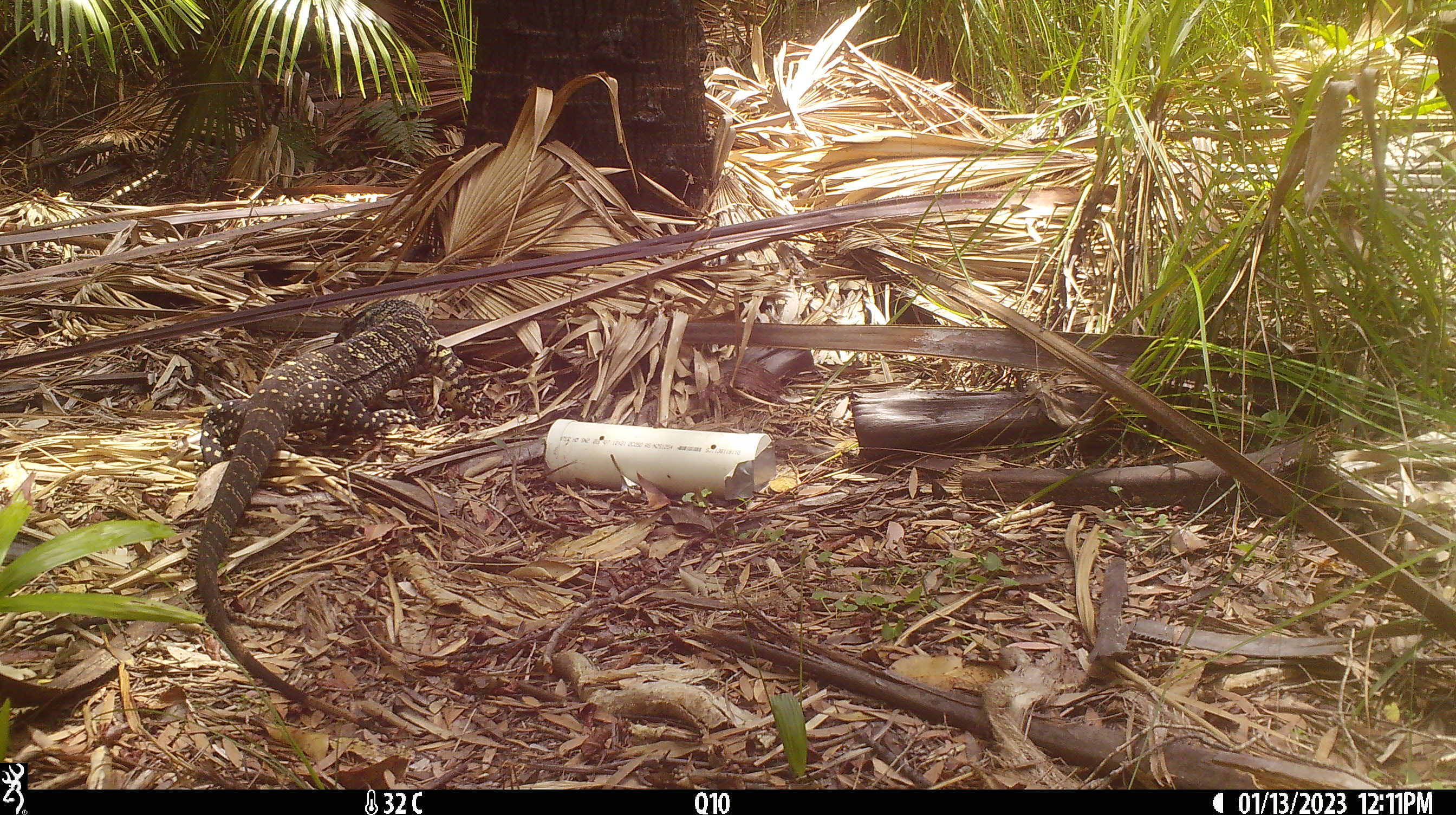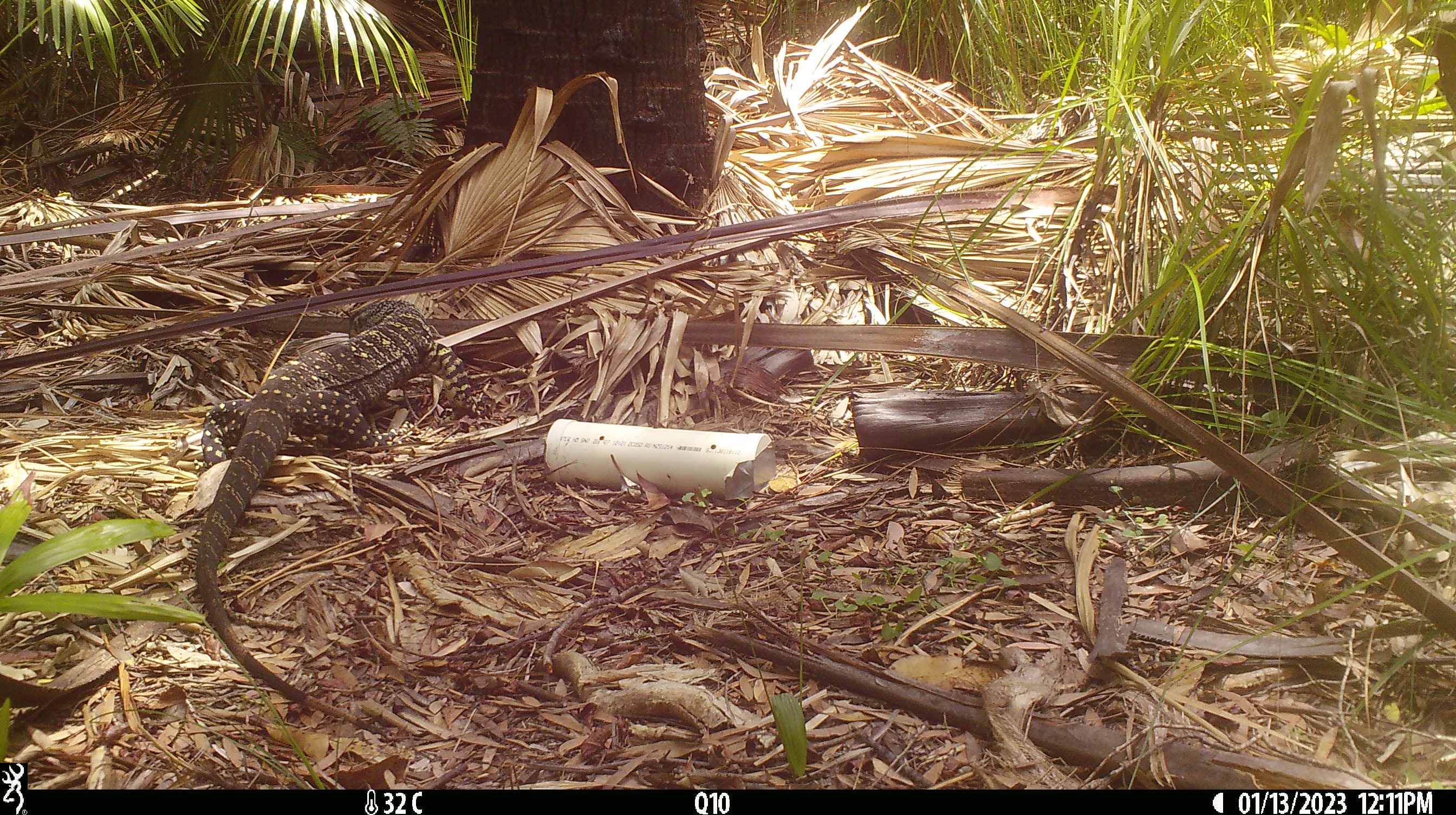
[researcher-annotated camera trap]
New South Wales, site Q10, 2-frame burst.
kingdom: Animalia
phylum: Chordata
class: Reptilia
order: Squamata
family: Varanidae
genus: Varanus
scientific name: Varanus varius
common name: lace monitor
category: goanna